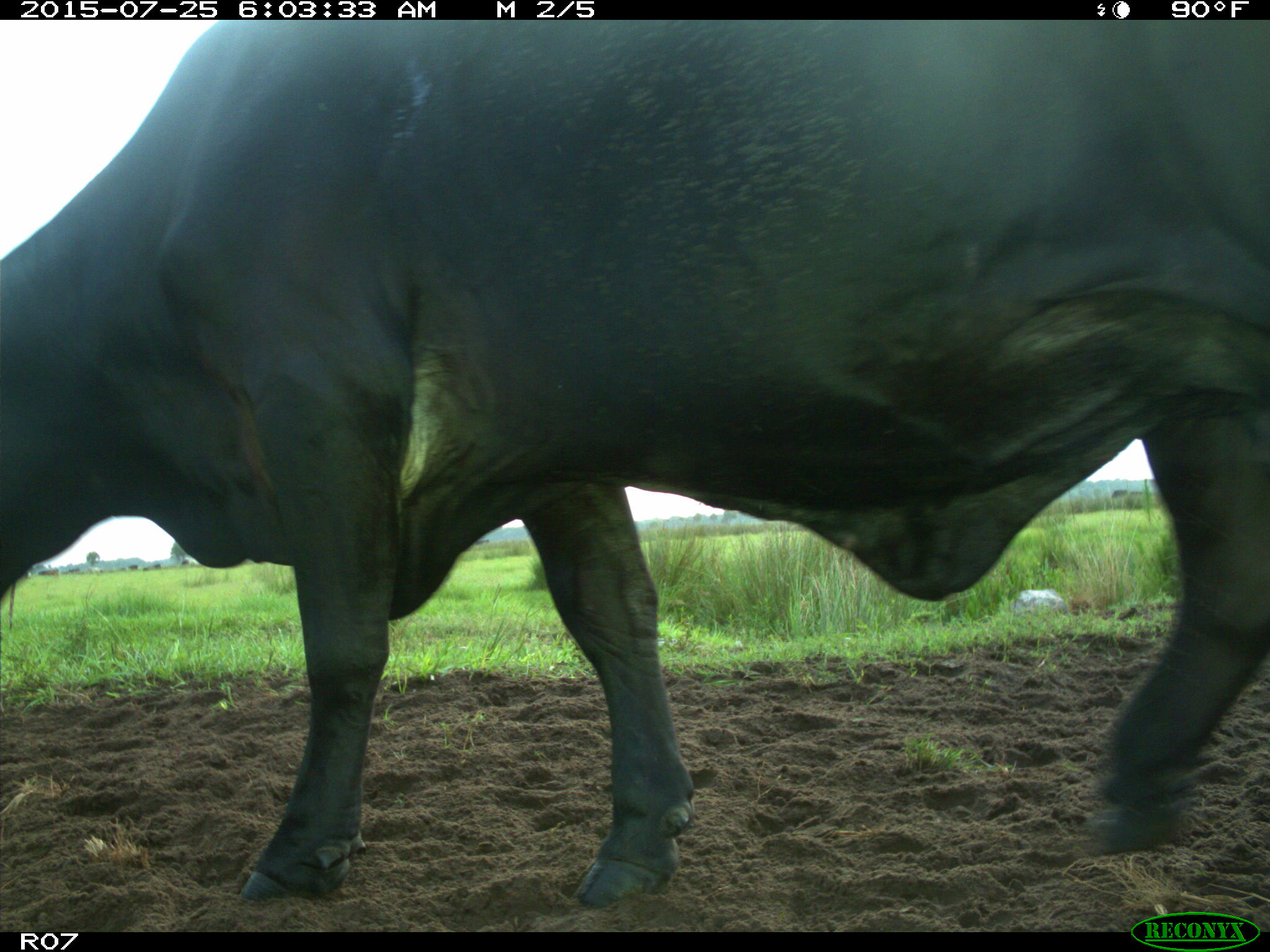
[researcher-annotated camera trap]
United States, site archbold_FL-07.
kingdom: Animalia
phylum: Chordata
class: Mammalia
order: Artiodactyla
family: Bovidae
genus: Bos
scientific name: Bos taurus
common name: domestic cow